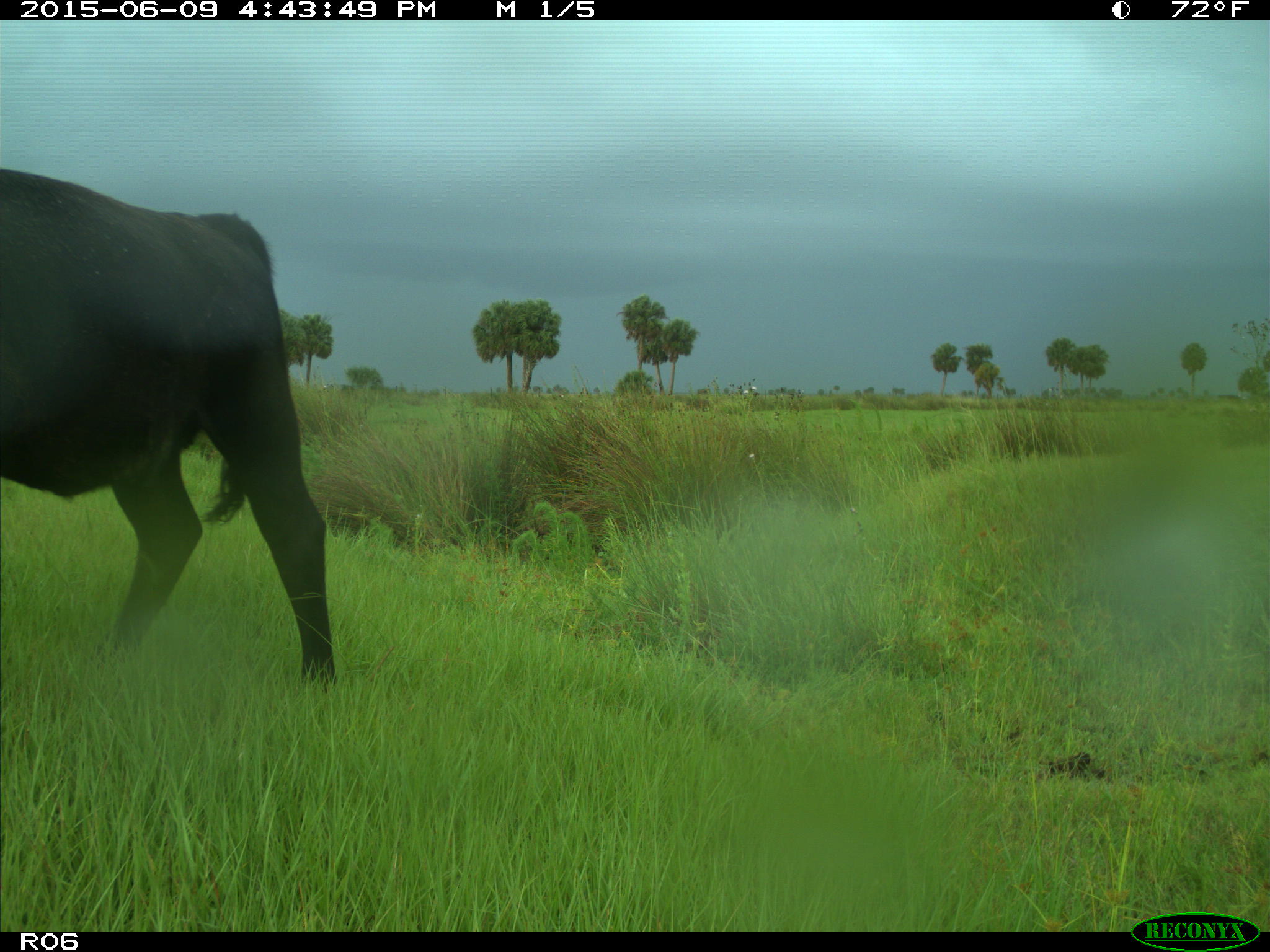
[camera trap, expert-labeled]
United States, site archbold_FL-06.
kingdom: Animalia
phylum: Chordata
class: Mammalia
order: Artiodactyla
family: Bovidae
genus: Bos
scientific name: Bos taurus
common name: domestic cow